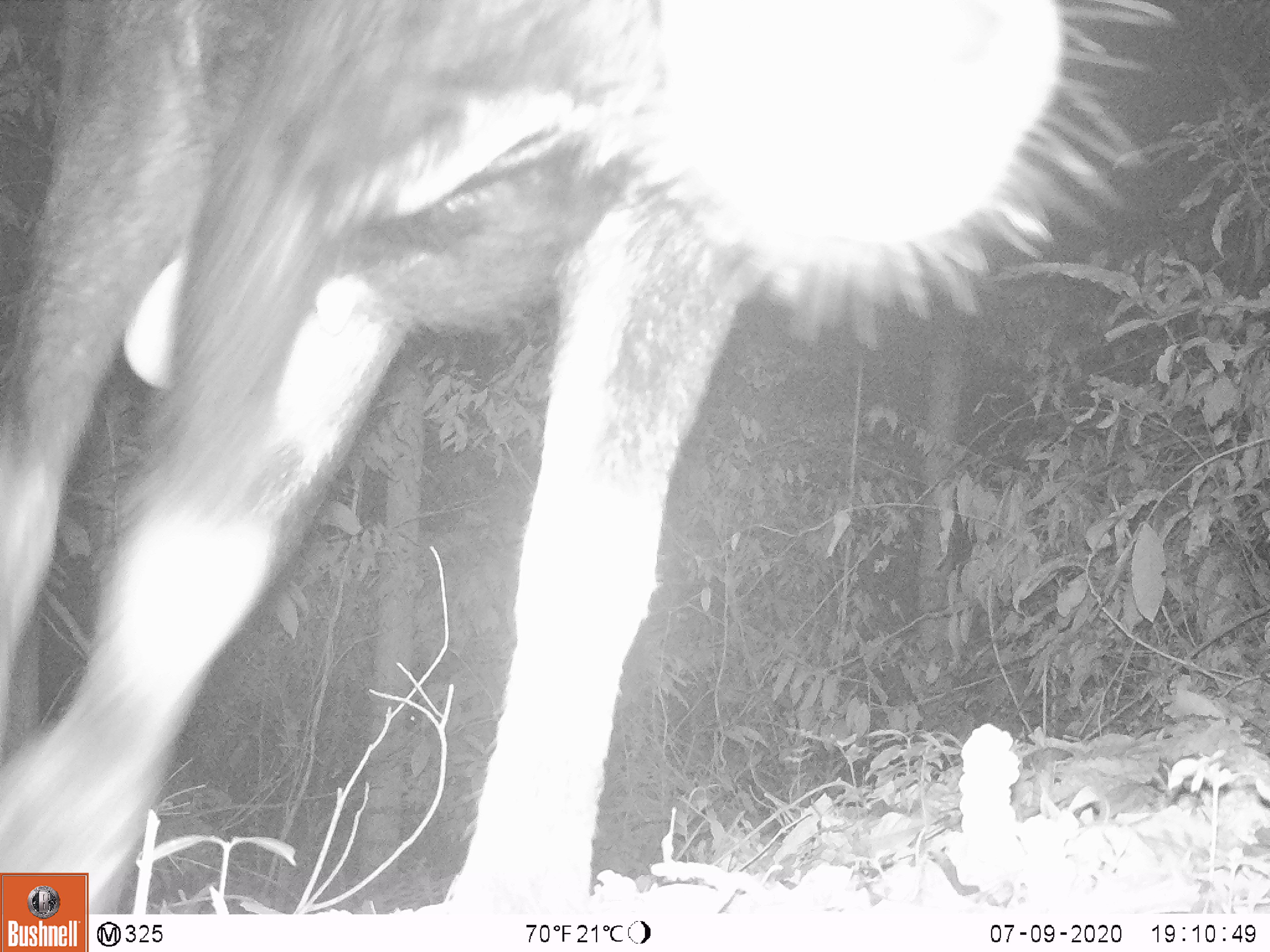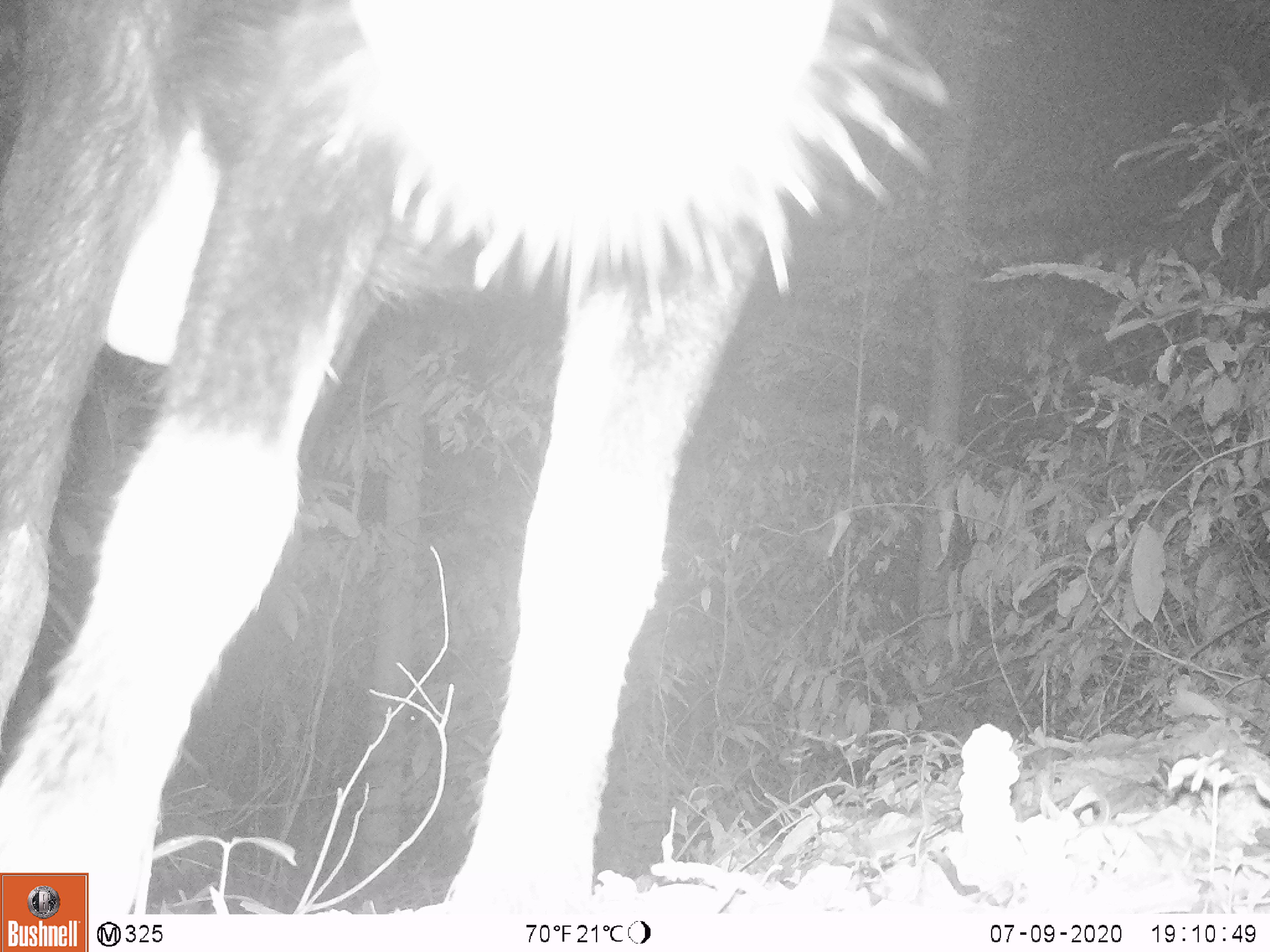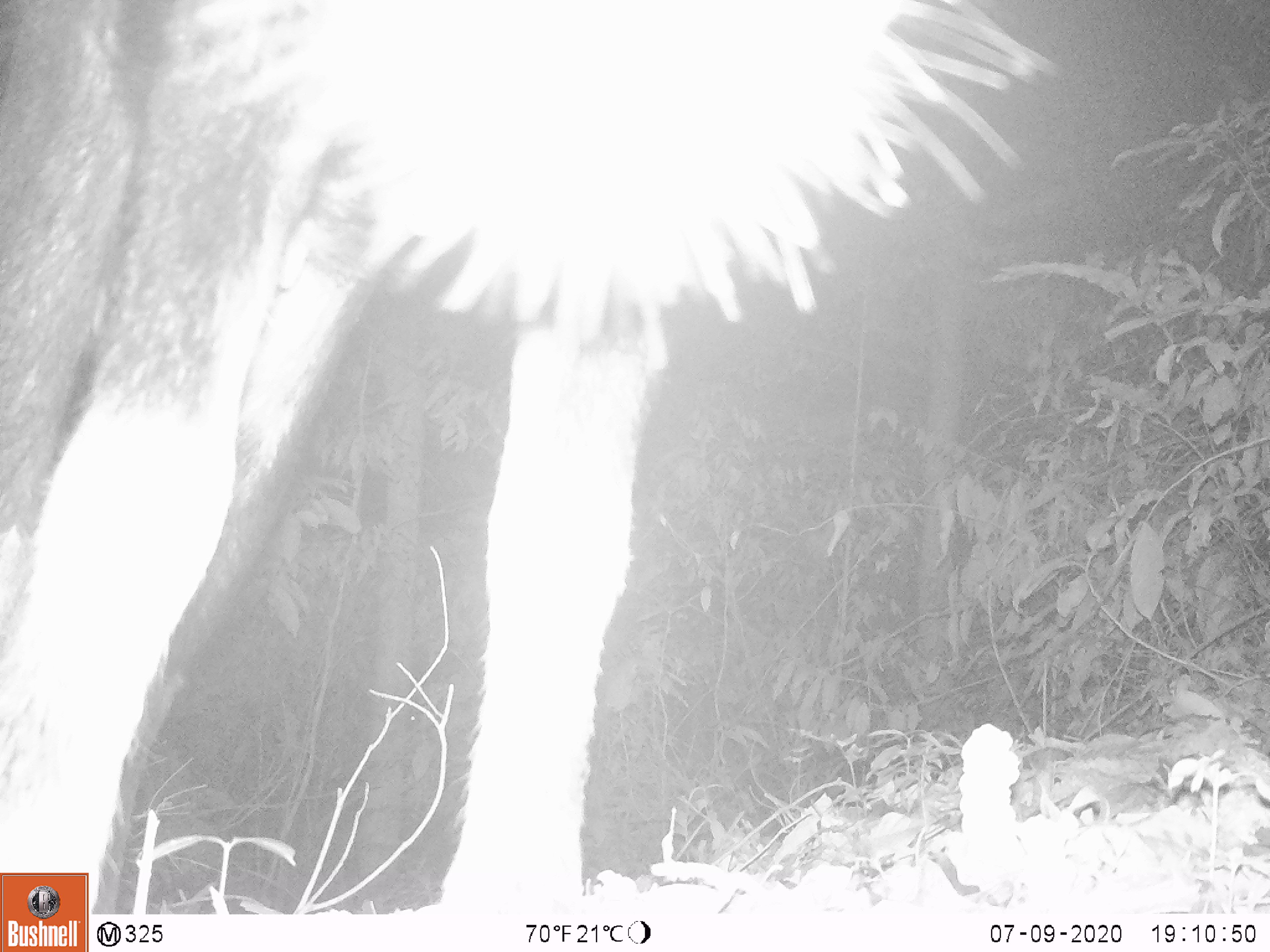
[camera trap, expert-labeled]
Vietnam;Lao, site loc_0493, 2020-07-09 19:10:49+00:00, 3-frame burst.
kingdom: Animalia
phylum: Chordata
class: Mammalia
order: Artiodactyla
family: Bovidae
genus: Capricornis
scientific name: Capricornis sumatraensis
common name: chinese serow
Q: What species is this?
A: Chinese serow (Capricornis sumatraensis).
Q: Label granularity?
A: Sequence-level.